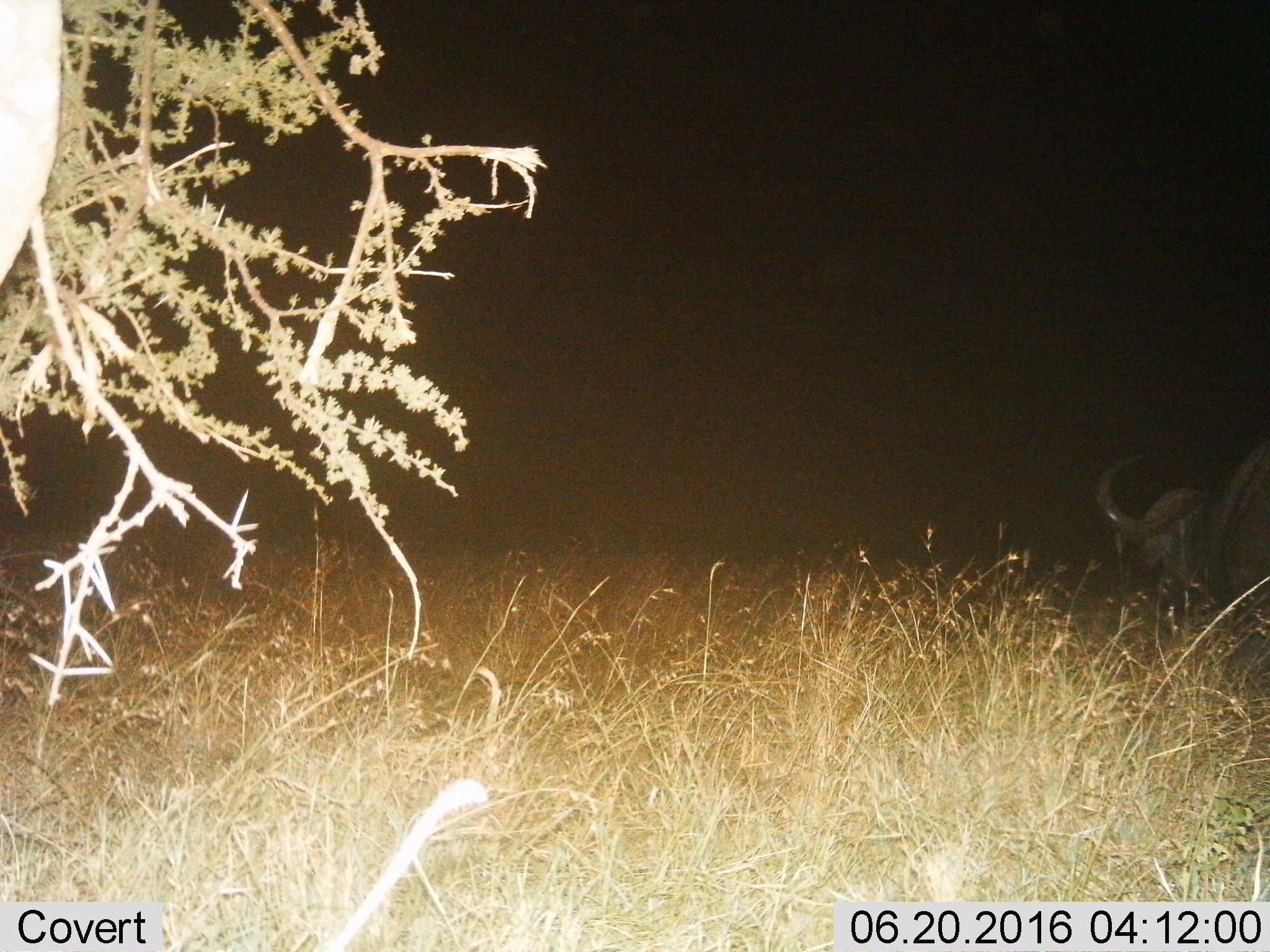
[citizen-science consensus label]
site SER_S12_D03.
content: unidentified animal